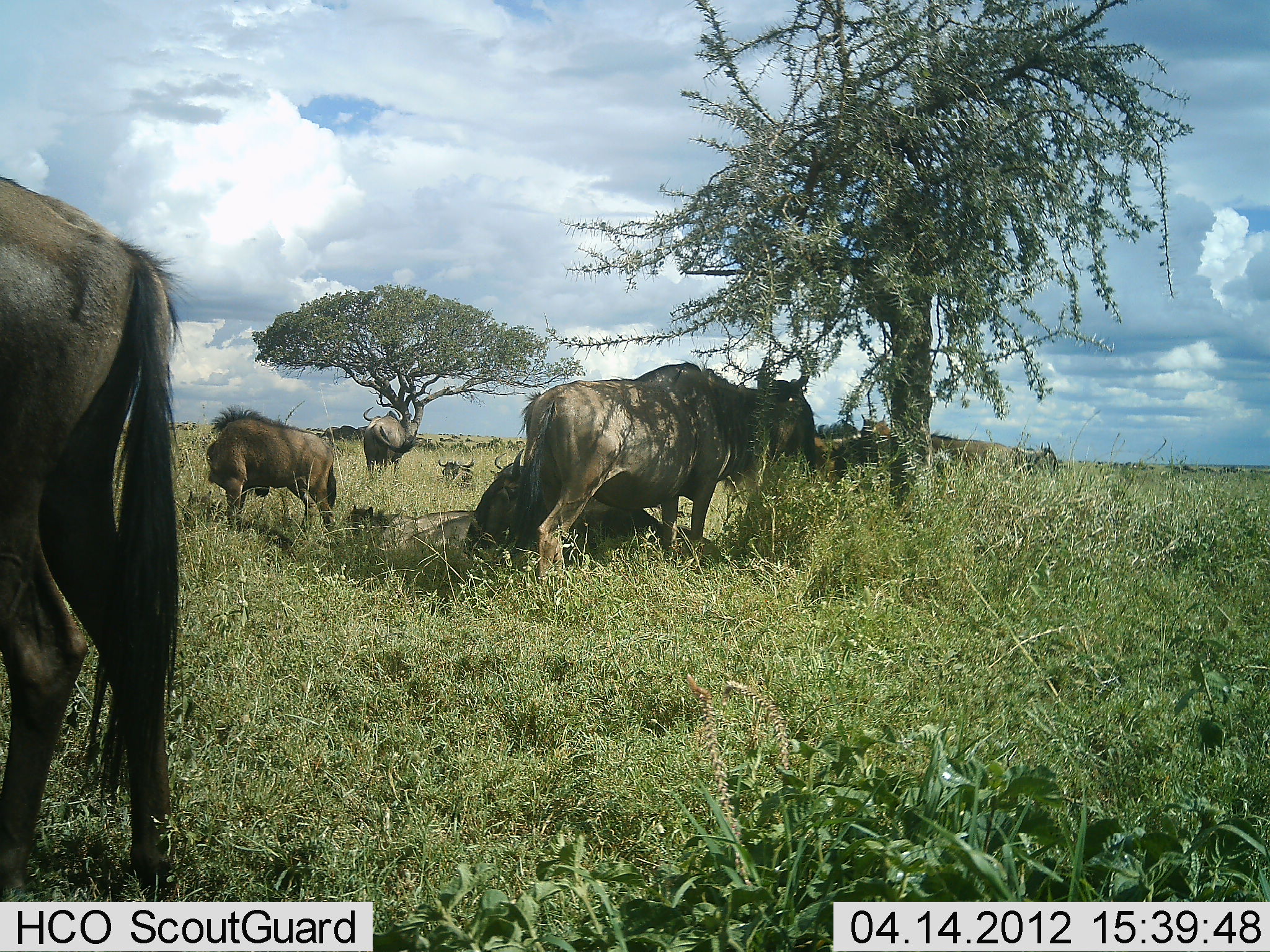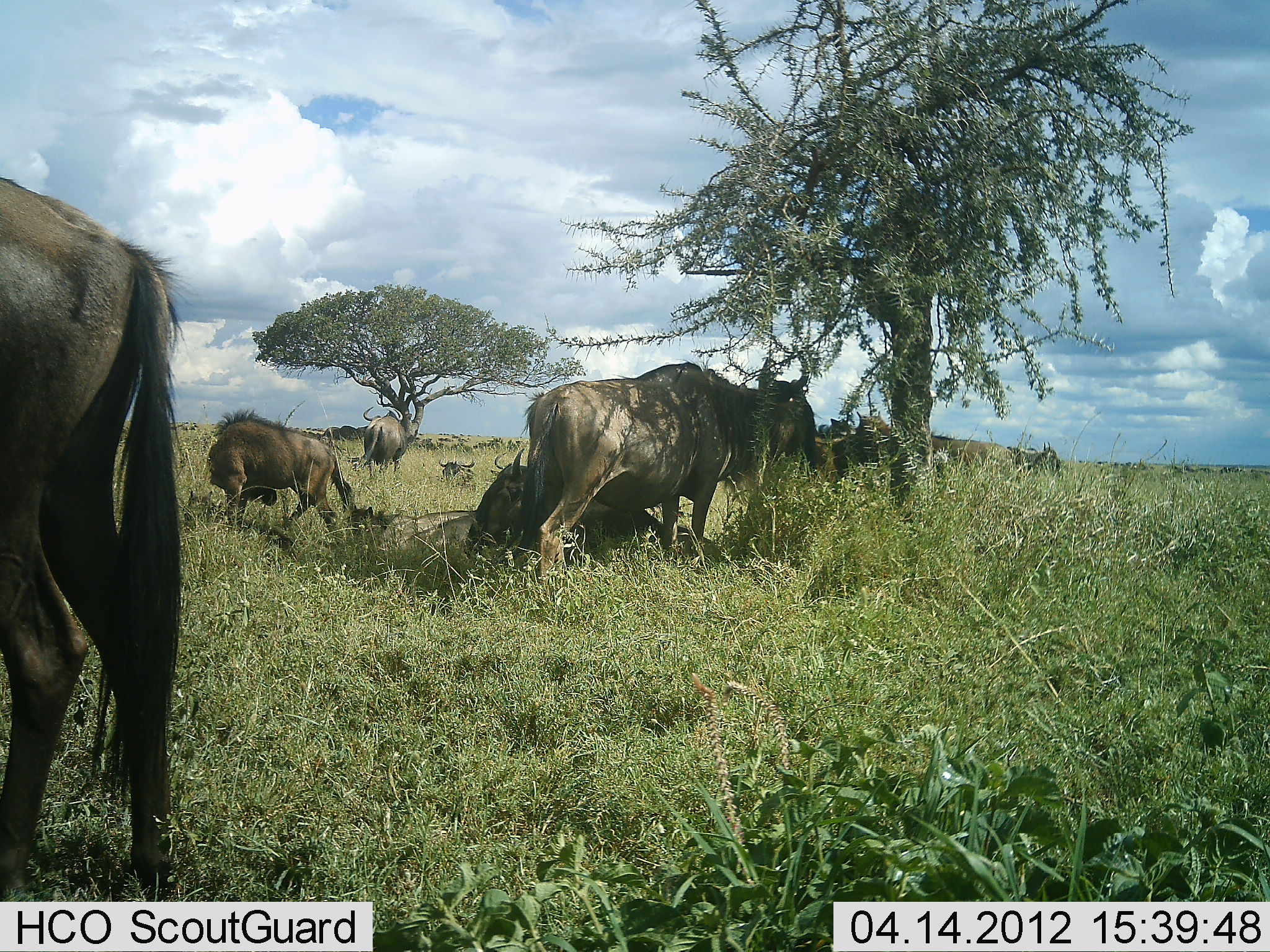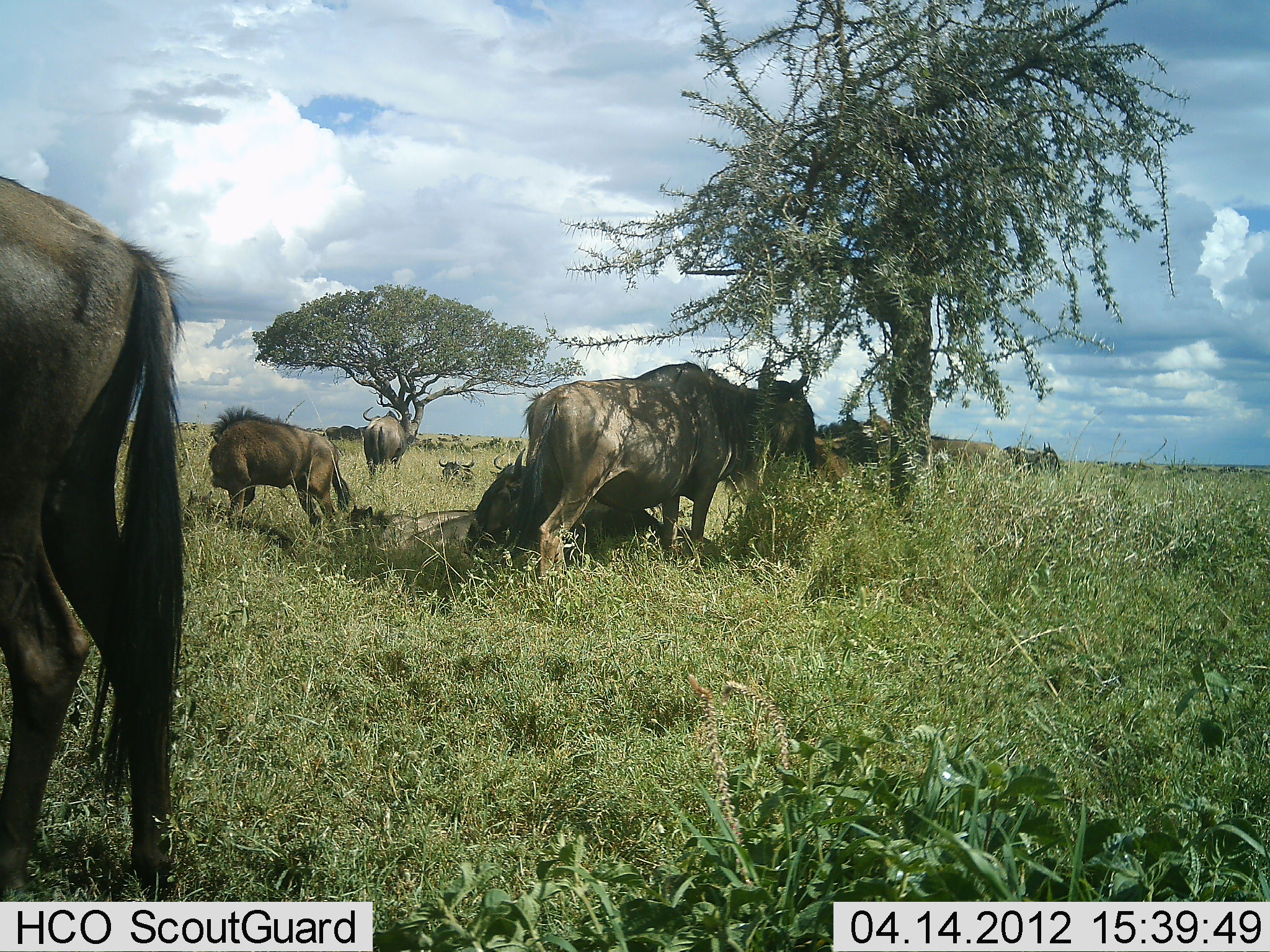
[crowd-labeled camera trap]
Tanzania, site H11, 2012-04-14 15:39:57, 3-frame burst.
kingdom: Animalia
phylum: Chordata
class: Mammalia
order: Artiodactyla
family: Bovidae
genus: Connochaetes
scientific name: Connochaetes taurinus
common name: blue wildebeest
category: wildebeest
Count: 11-50.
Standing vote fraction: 81%.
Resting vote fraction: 88%.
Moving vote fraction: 12%.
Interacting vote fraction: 19%.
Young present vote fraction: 25%.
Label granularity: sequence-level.